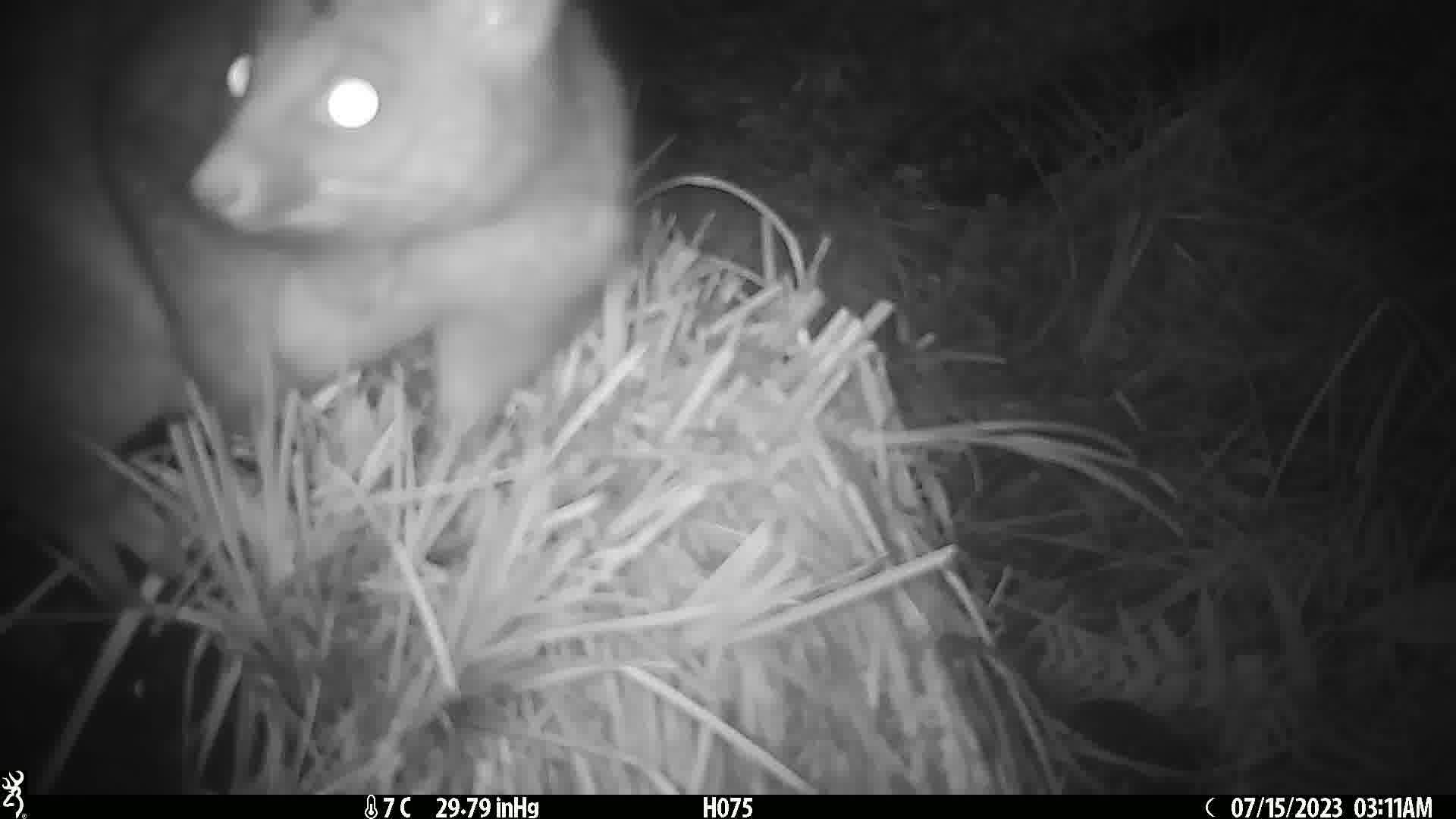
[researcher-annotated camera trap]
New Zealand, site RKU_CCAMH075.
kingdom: Animalia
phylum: Chordata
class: Mammalia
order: Diprotodontia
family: Phalangeridae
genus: Trichosurus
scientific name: Trichosurus vulpecula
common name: common brushtail possum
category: possum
Possum (common brushtail possum) (Trichosurus vulpecula).